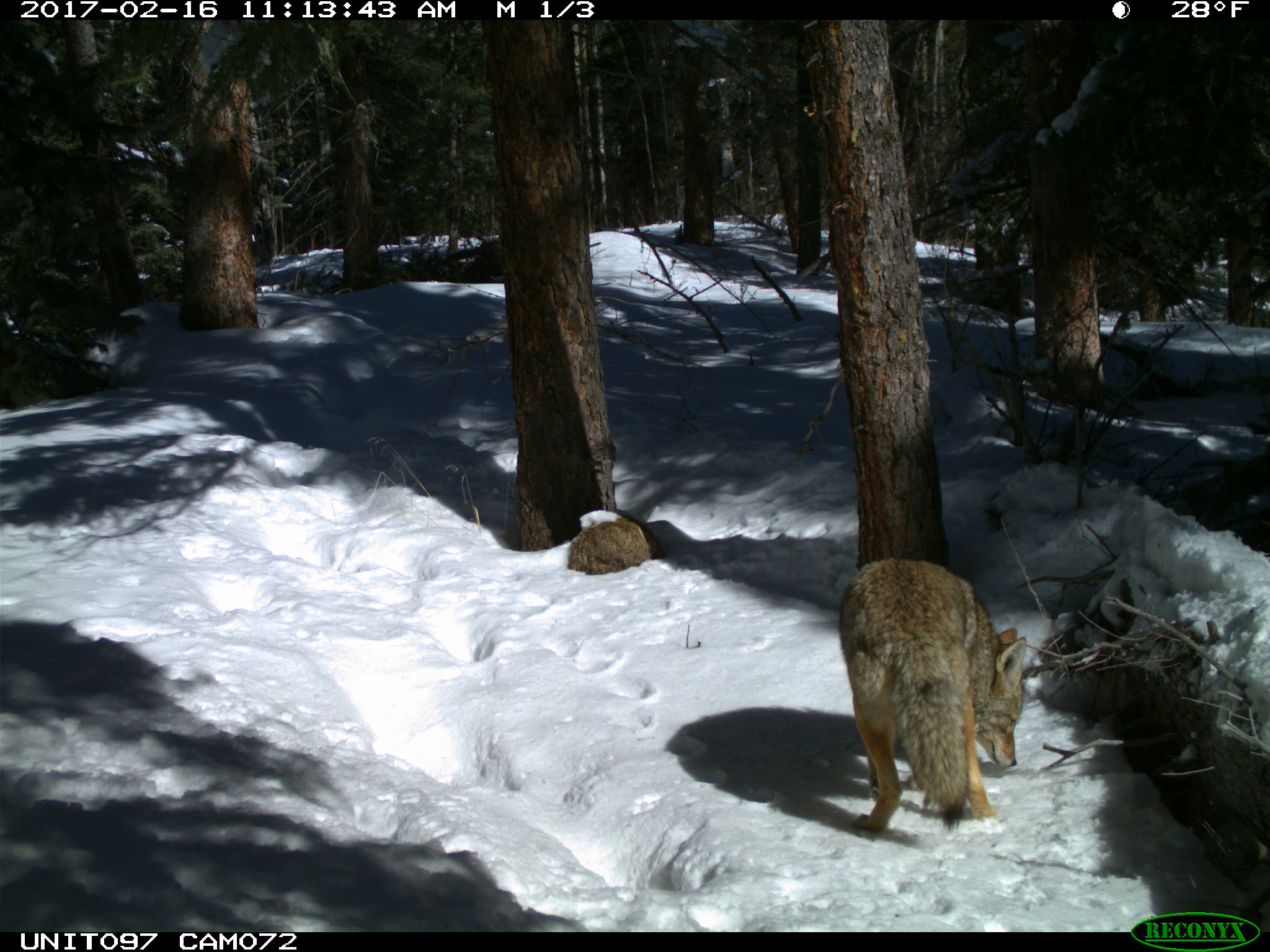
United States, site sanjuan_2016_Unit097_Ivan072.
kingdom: Animalia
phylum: Chordata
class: Mammalia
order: Carnivora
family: Canidae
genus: Canis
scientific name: Canis latrans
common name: coyote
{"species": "Canis latrans (coyote)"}